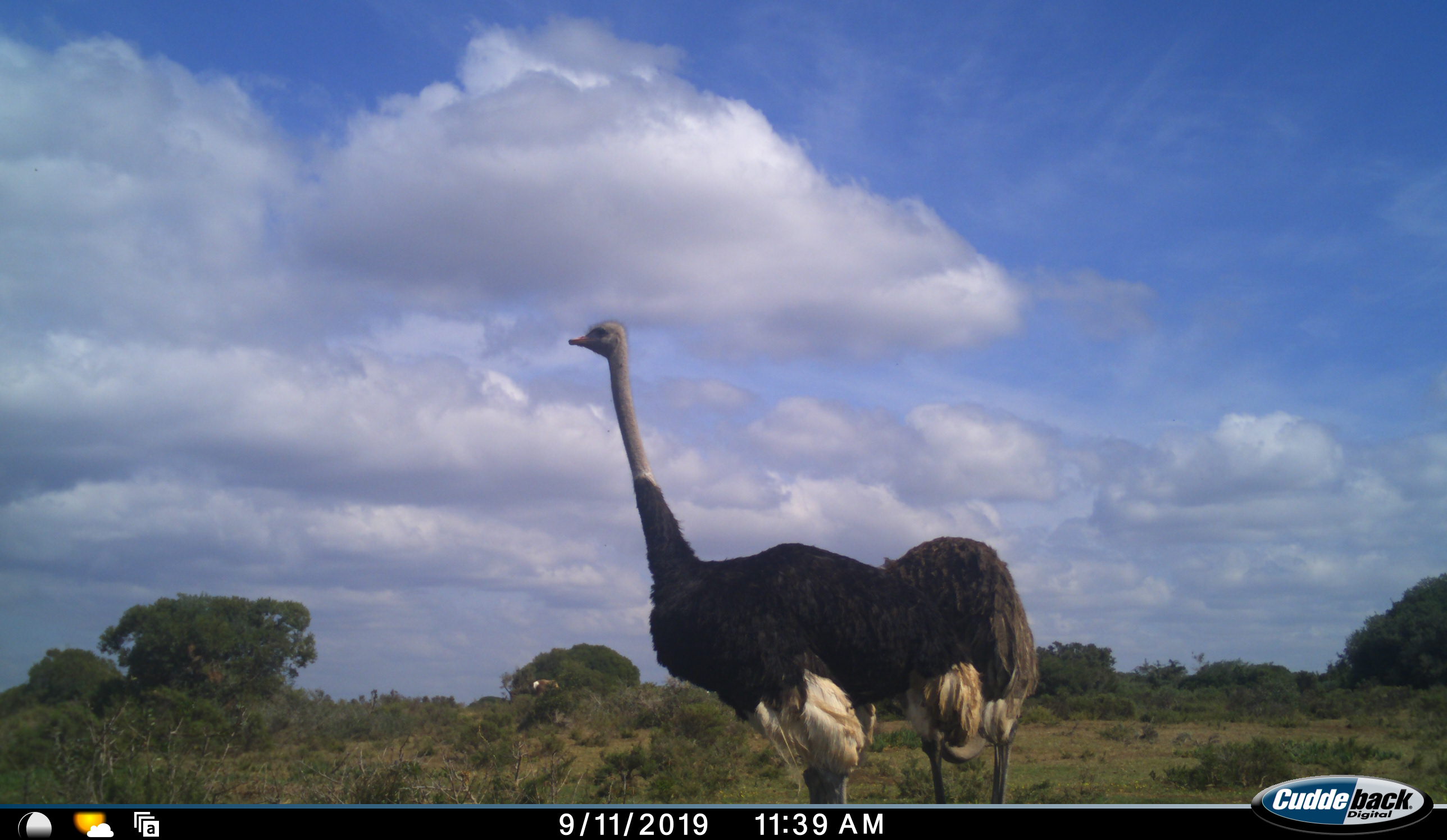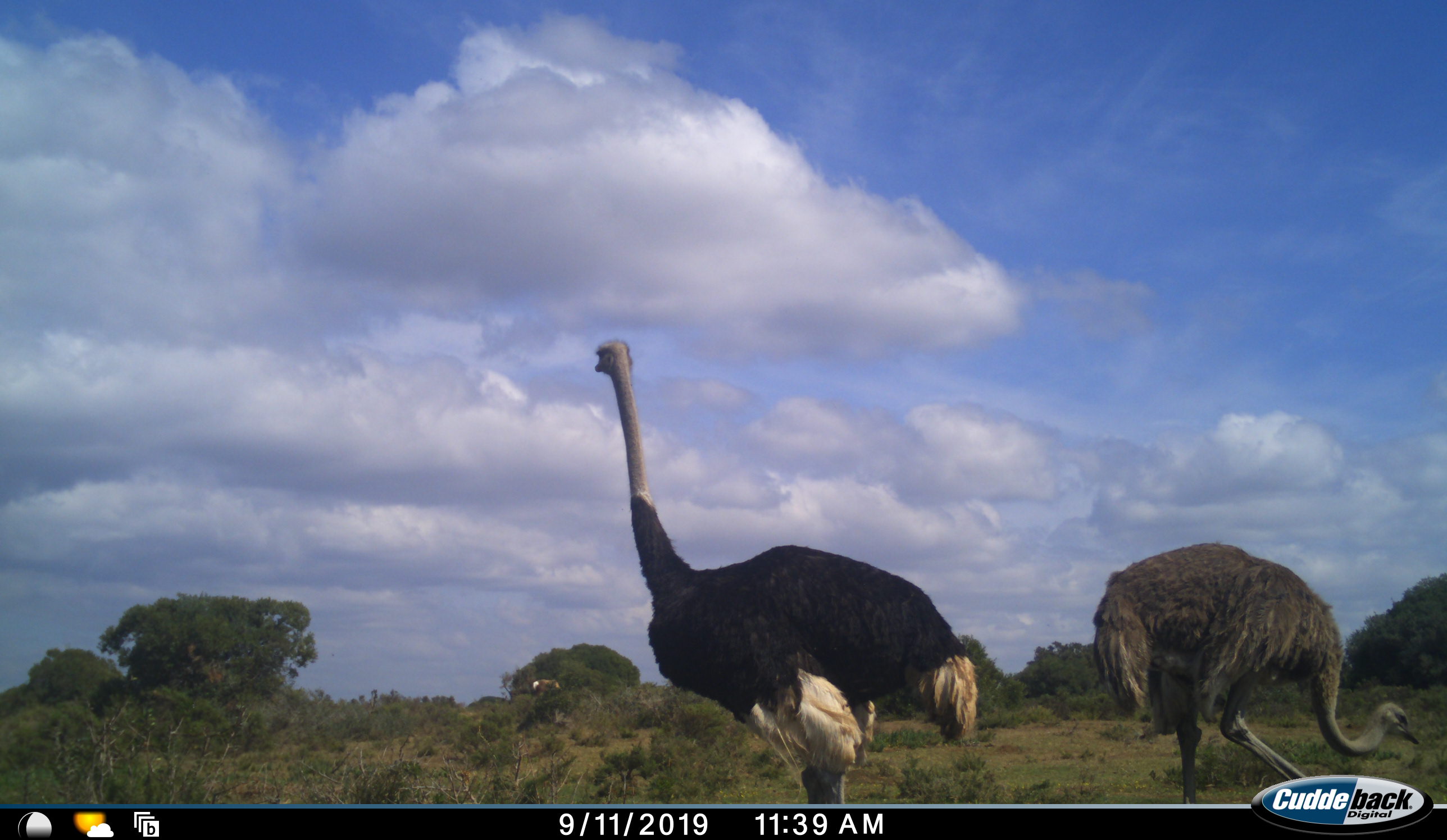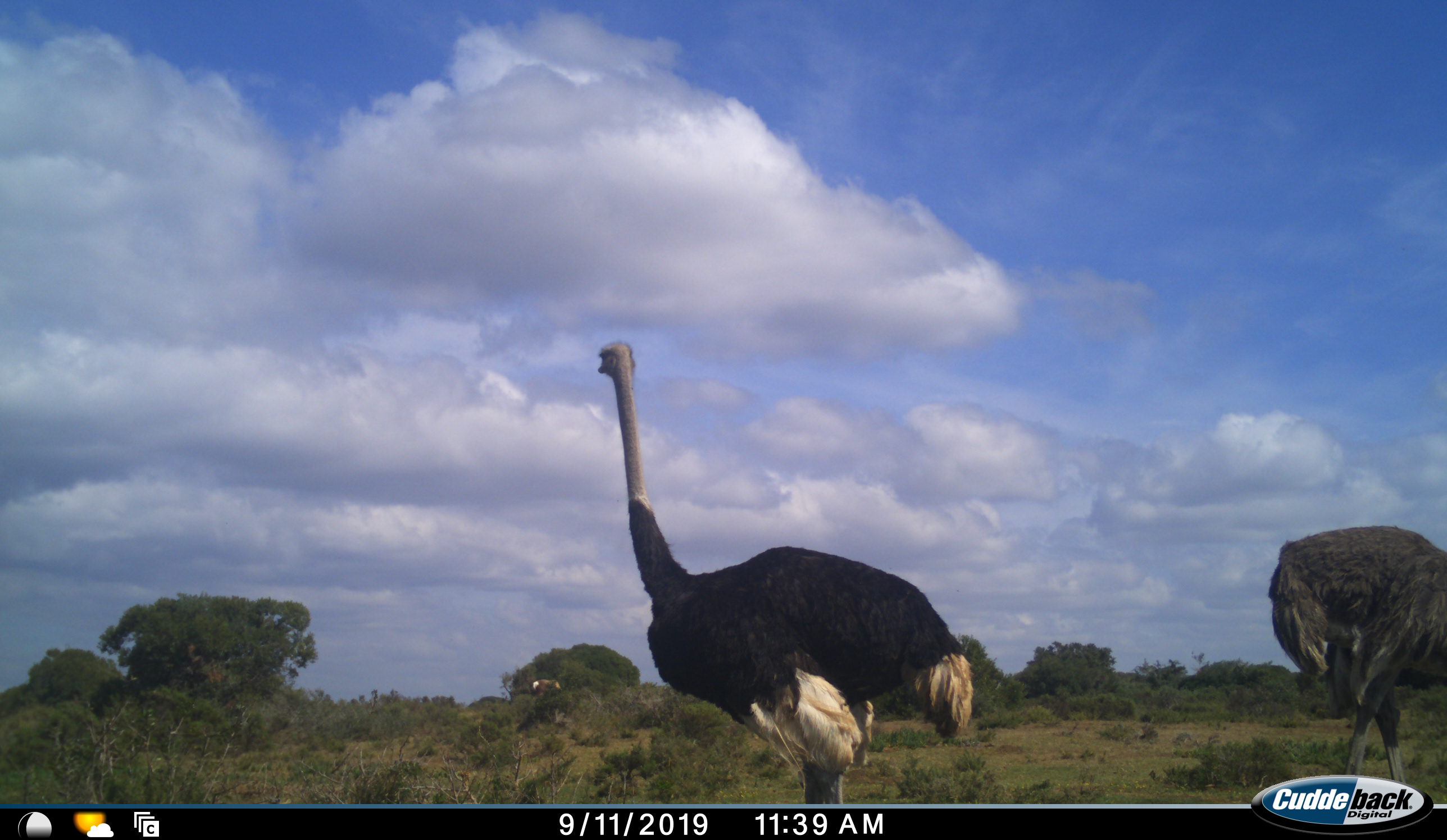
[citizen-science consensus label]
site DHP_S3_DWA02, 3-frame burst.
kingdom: Animalia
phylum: Chordata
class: Aves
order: Struthioniformes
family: Struthionidae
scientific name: Struthionidae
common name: ostrich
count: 2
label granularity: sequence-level